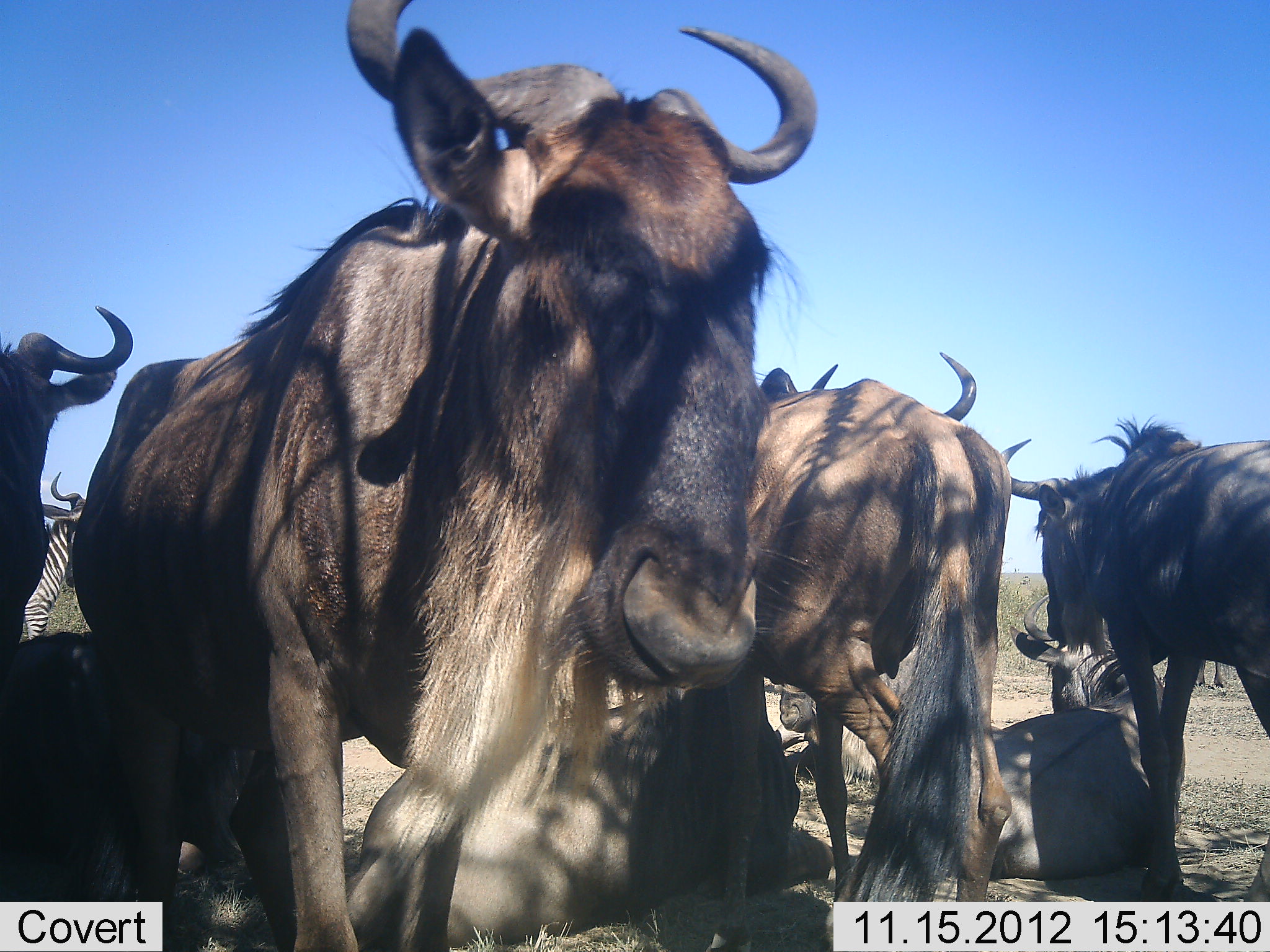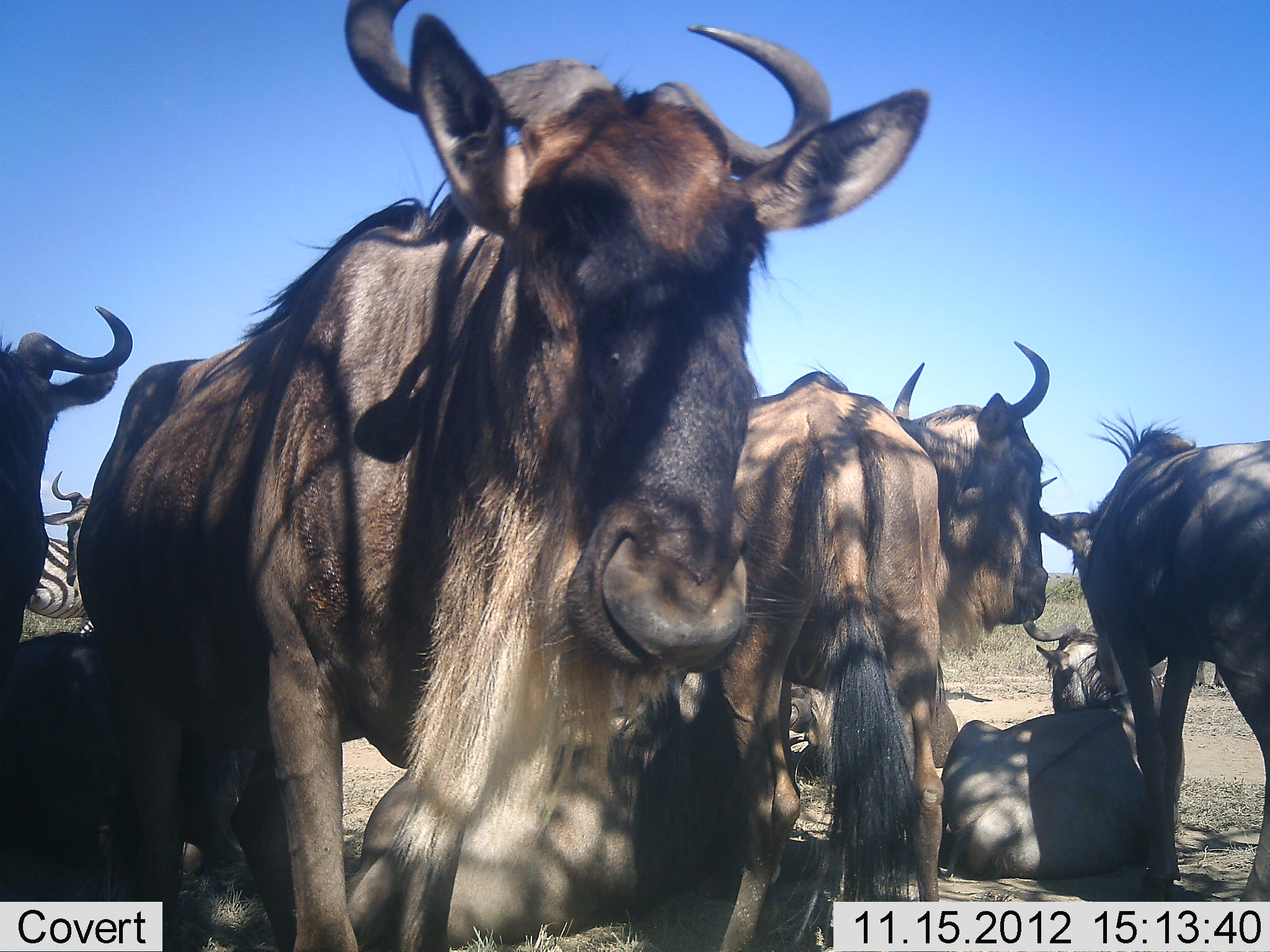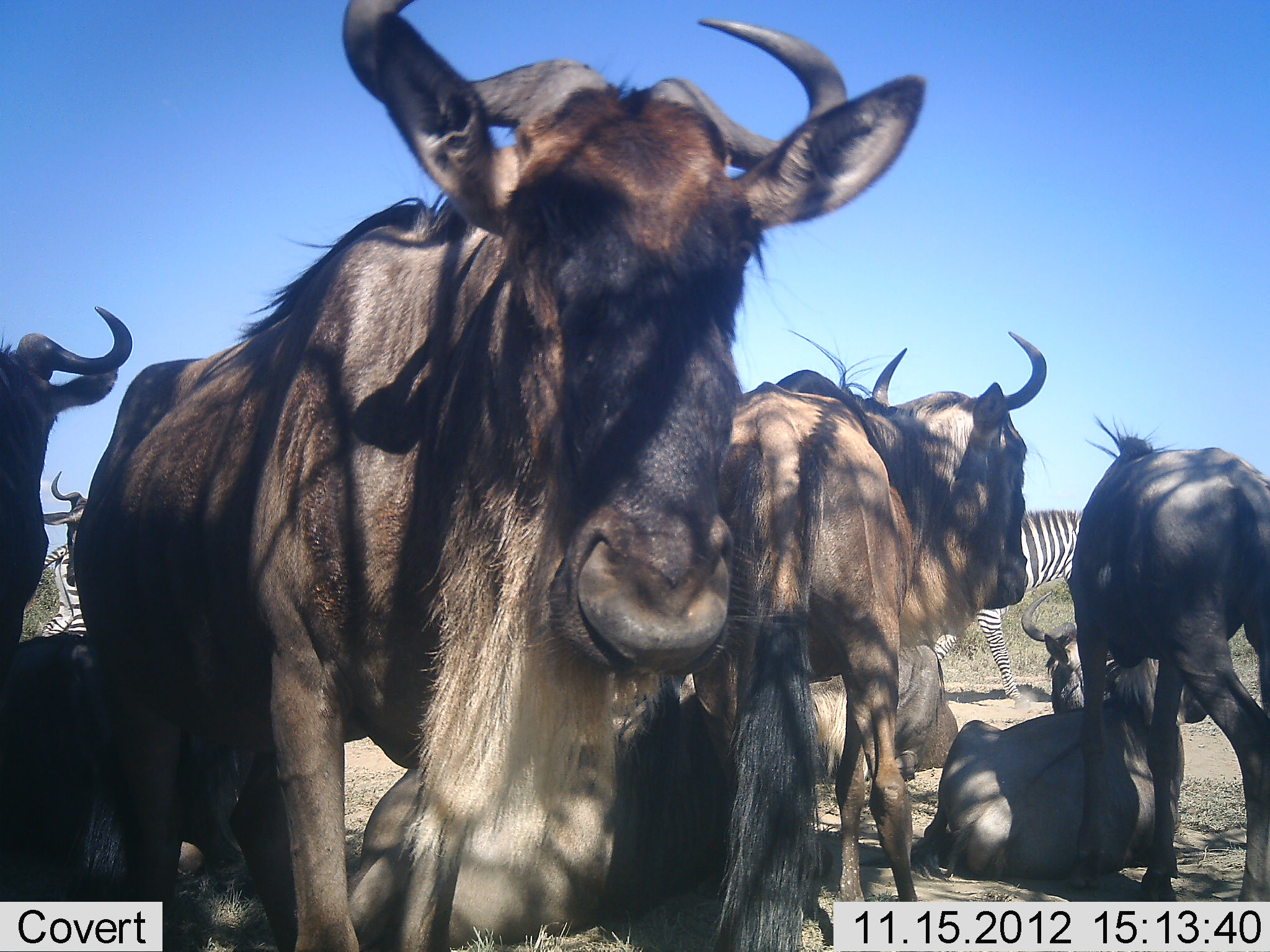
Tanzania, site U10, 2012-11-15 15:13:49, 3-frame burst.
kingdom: Animalia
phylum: Chordata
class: Mammalia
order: Artiodactyla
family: Bovidae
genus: Connochaetes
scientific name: Connochaetes taurinus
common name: blue wildebeest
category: wildebeest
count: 7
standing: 85%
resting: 92%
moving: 23%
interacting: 8%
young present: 0%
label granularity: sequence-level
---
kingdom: Animalia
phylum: Chordata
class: Mammalia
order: Perissodactyla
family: Equidae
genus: Equus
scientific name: Equus quagga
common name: plains zebra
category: zebra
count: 1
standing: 60%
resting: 0%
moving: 50%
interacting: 0%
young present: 0%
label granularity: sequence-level